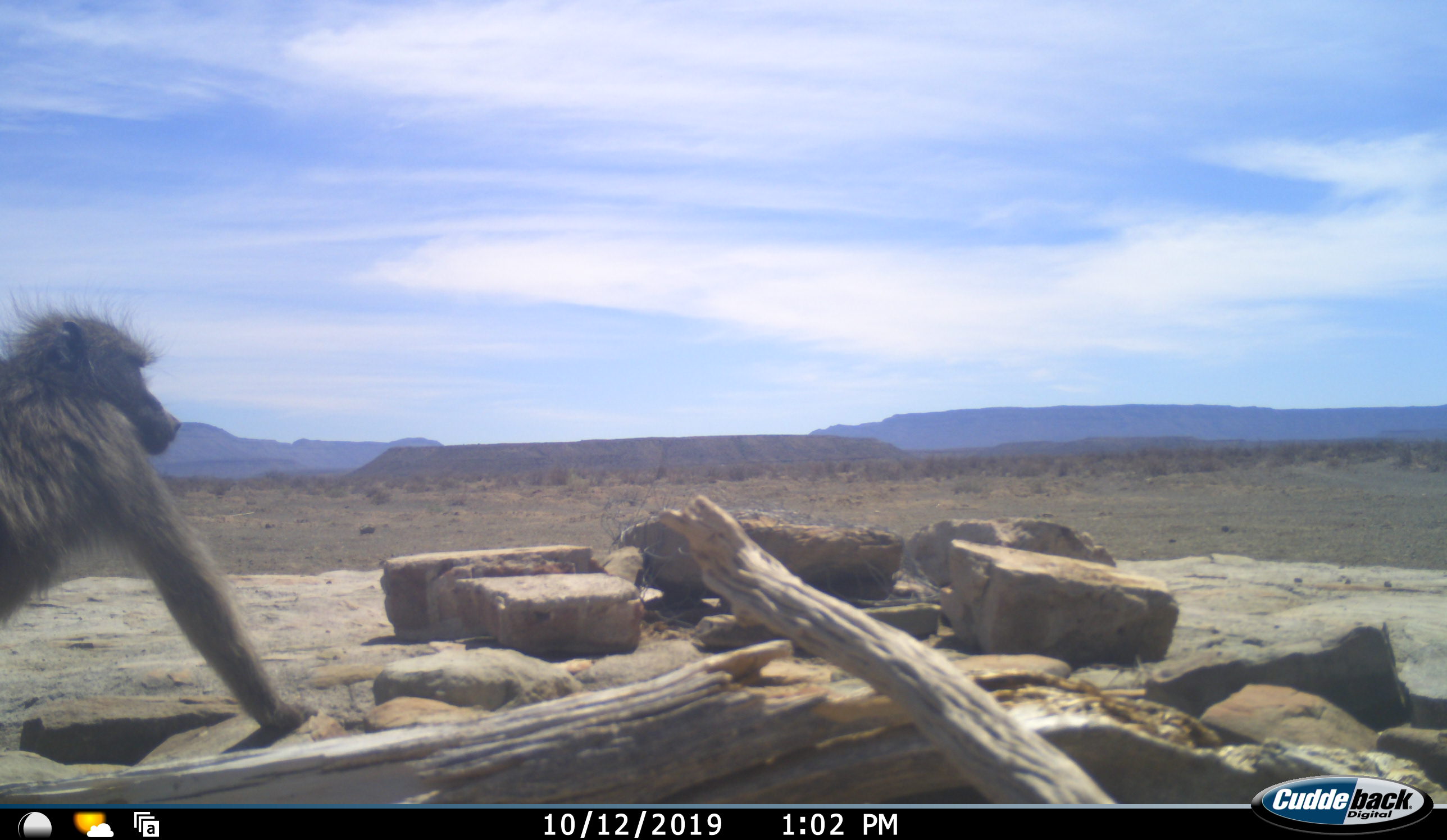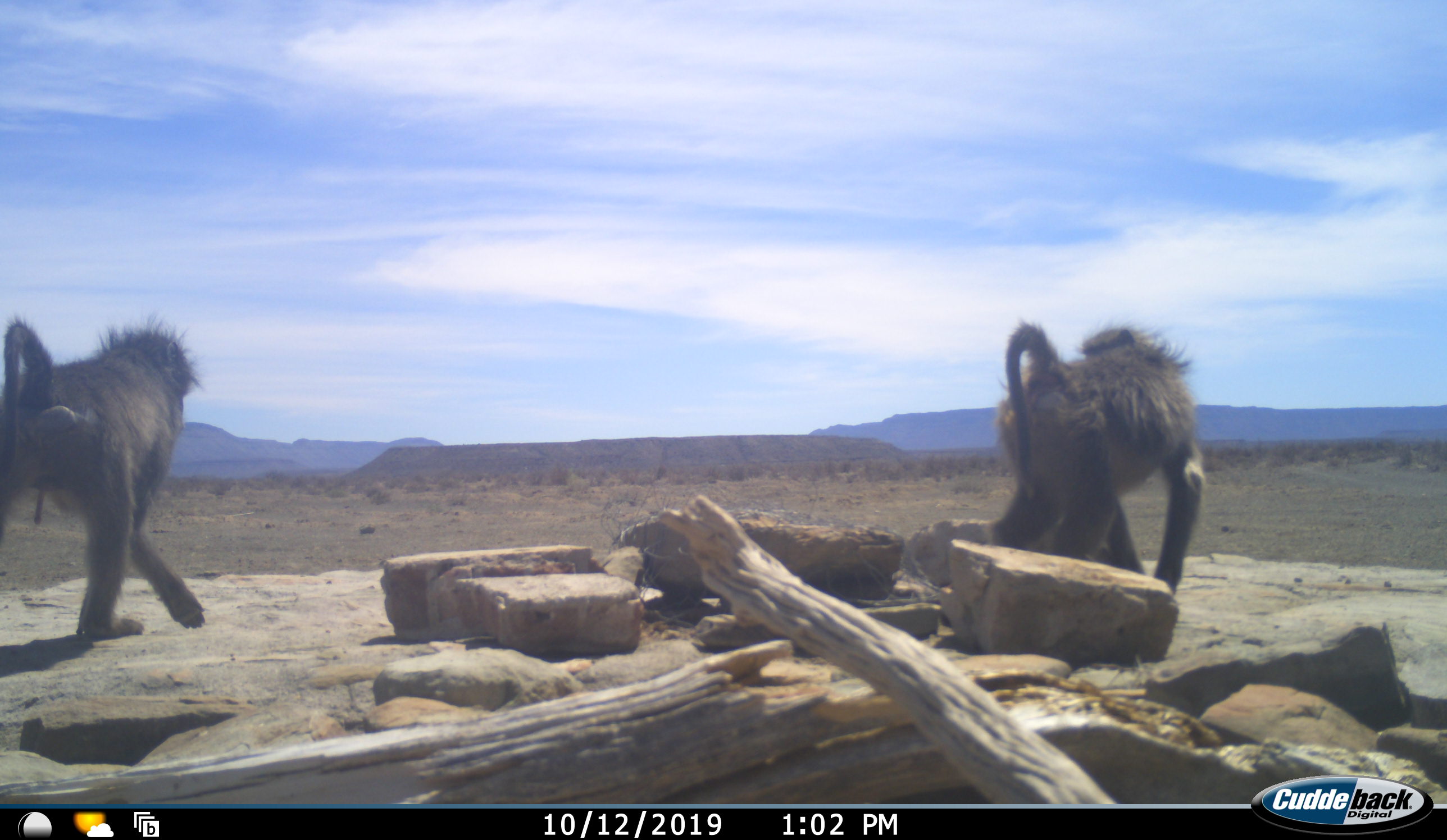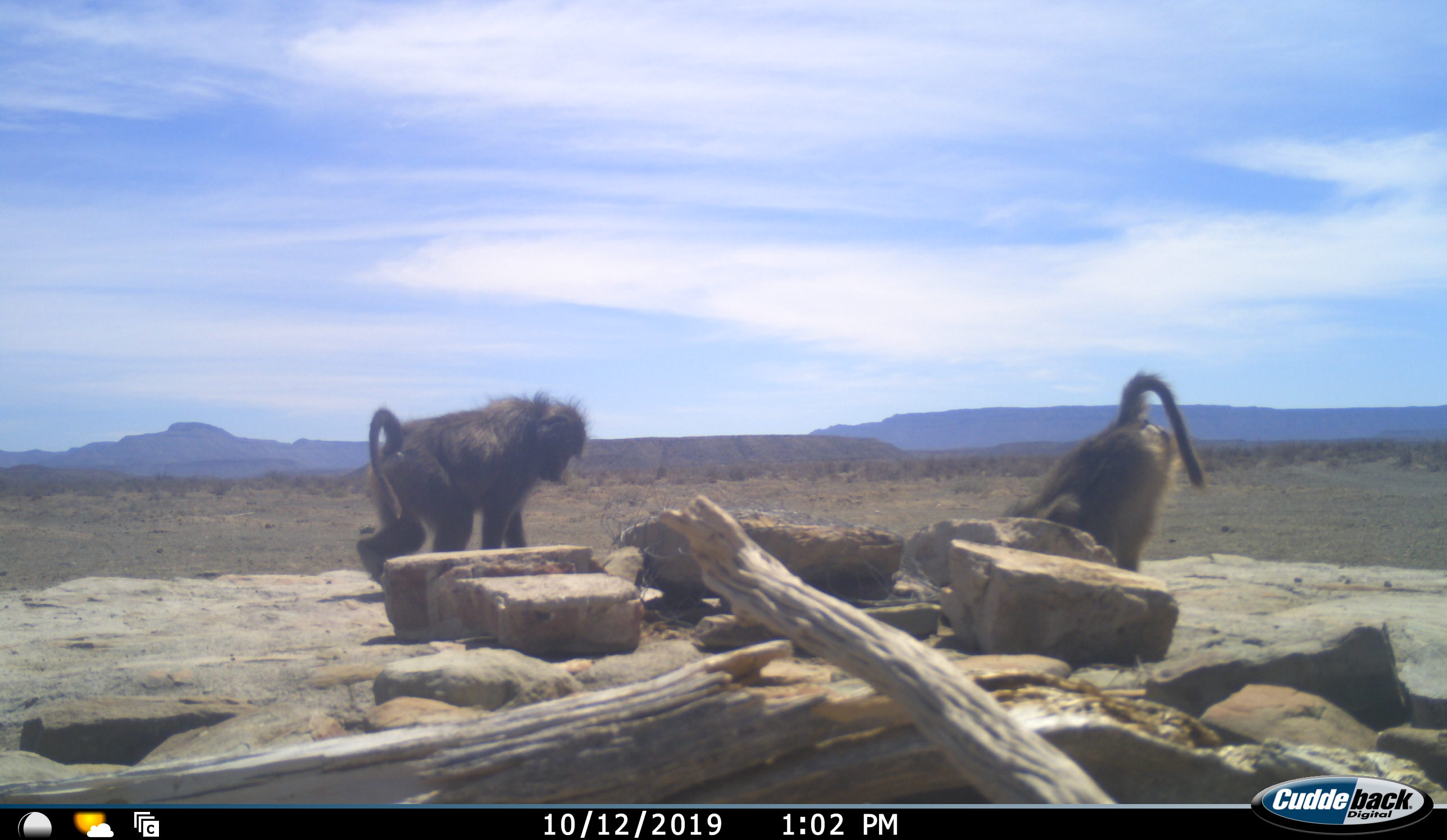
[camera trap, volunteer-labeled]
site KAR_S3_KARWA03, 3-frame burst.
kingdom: Animalia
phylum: Chordata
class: Mammalia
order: Primates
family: Cercopithecidae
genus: Papio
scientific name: Papio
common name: baboon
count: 2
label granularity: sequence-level